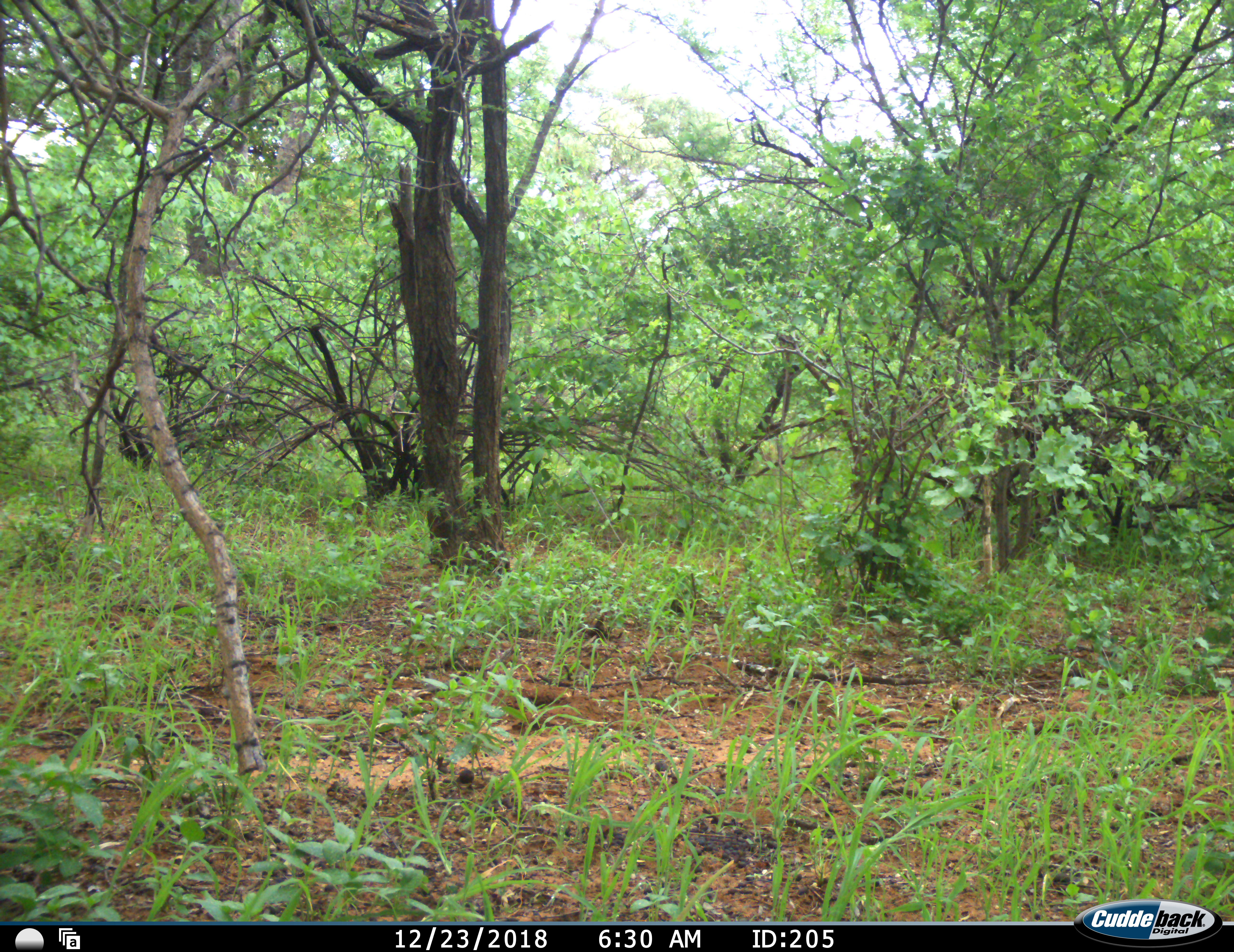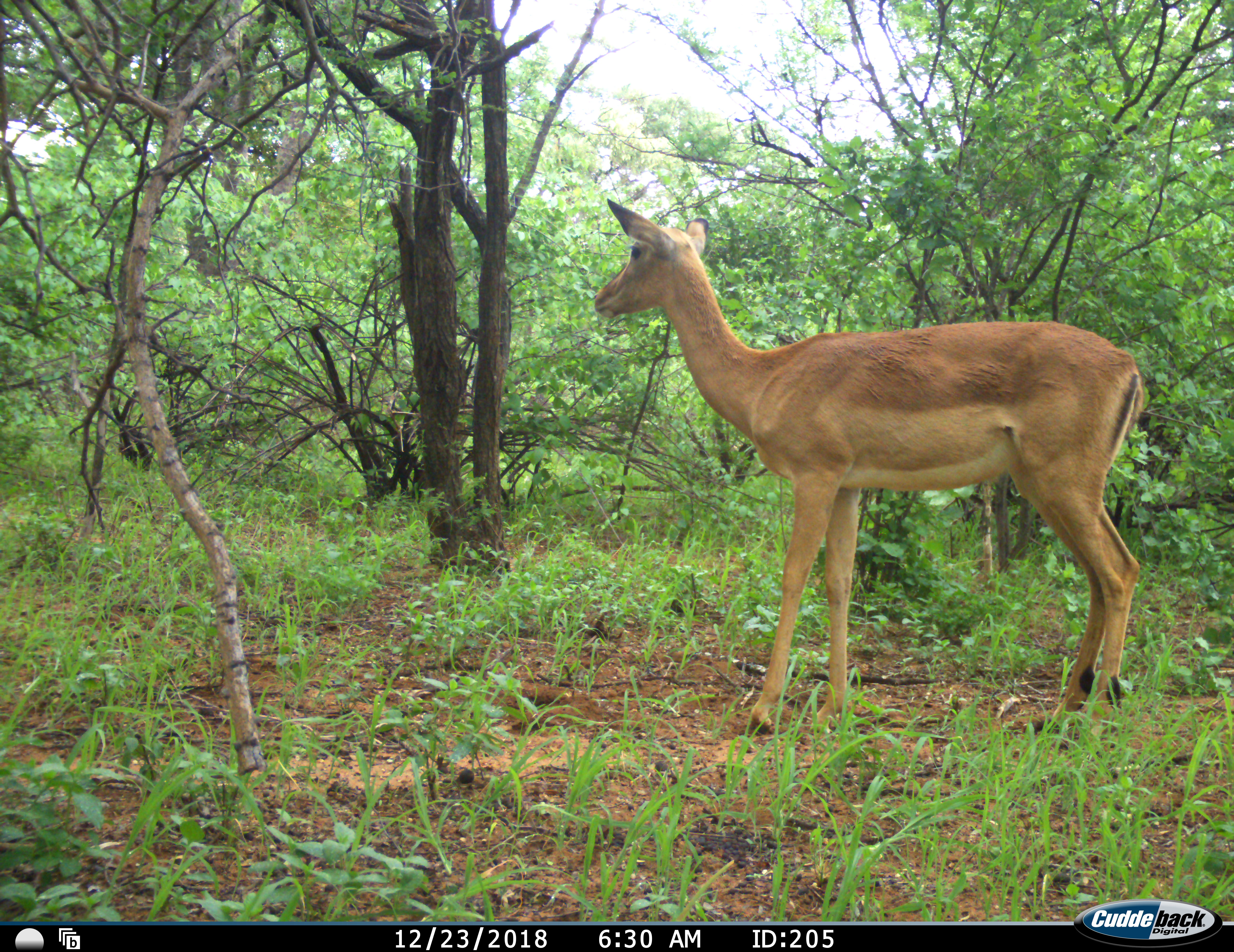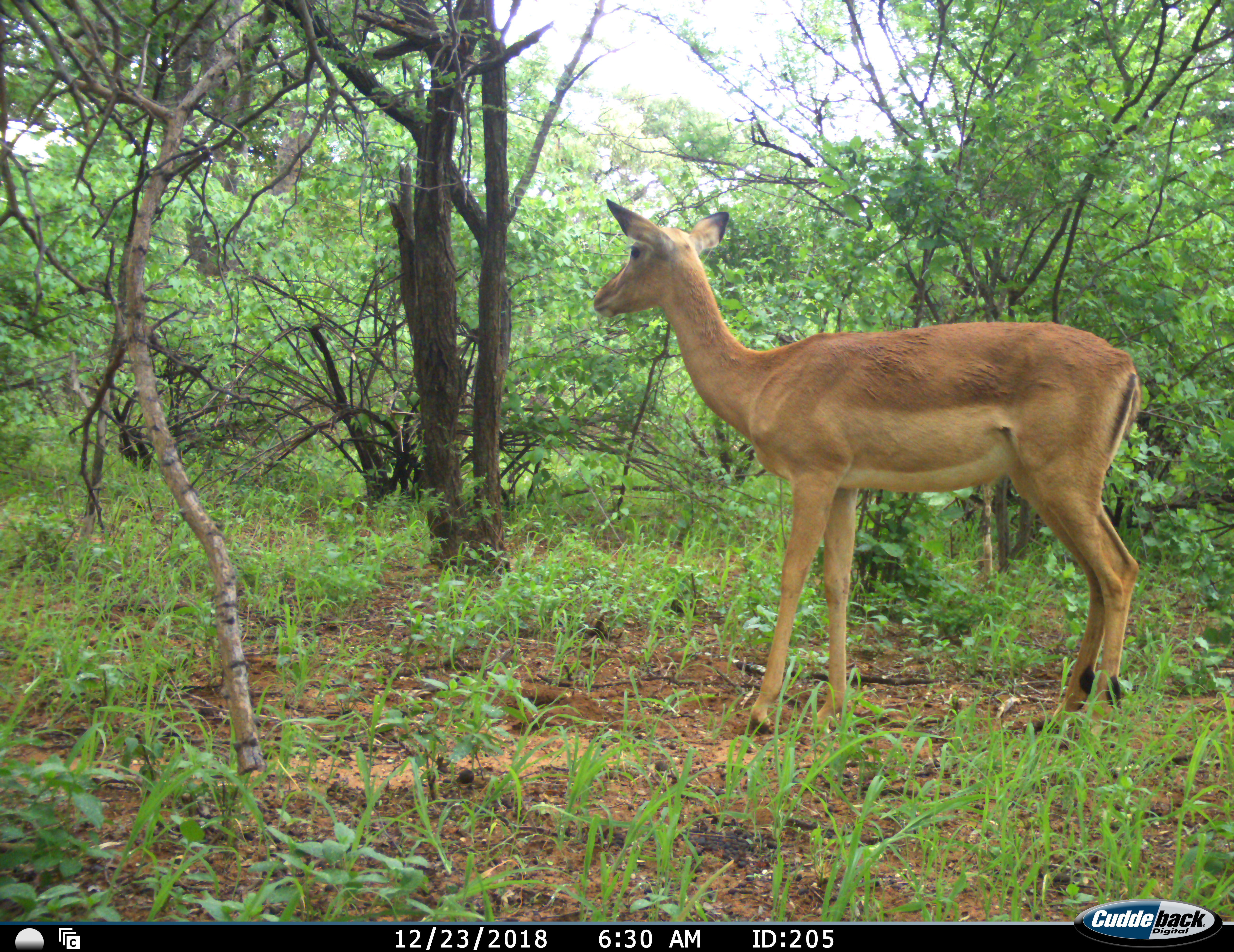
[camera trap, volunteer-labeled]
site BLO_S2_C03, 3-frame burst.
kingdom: Animalia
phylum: Chordata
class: Mammalia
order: Artiodactyla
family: Bovidae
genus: Aepyceros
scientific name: Aepyceros melampus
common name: impala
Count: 1.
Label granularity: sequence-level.